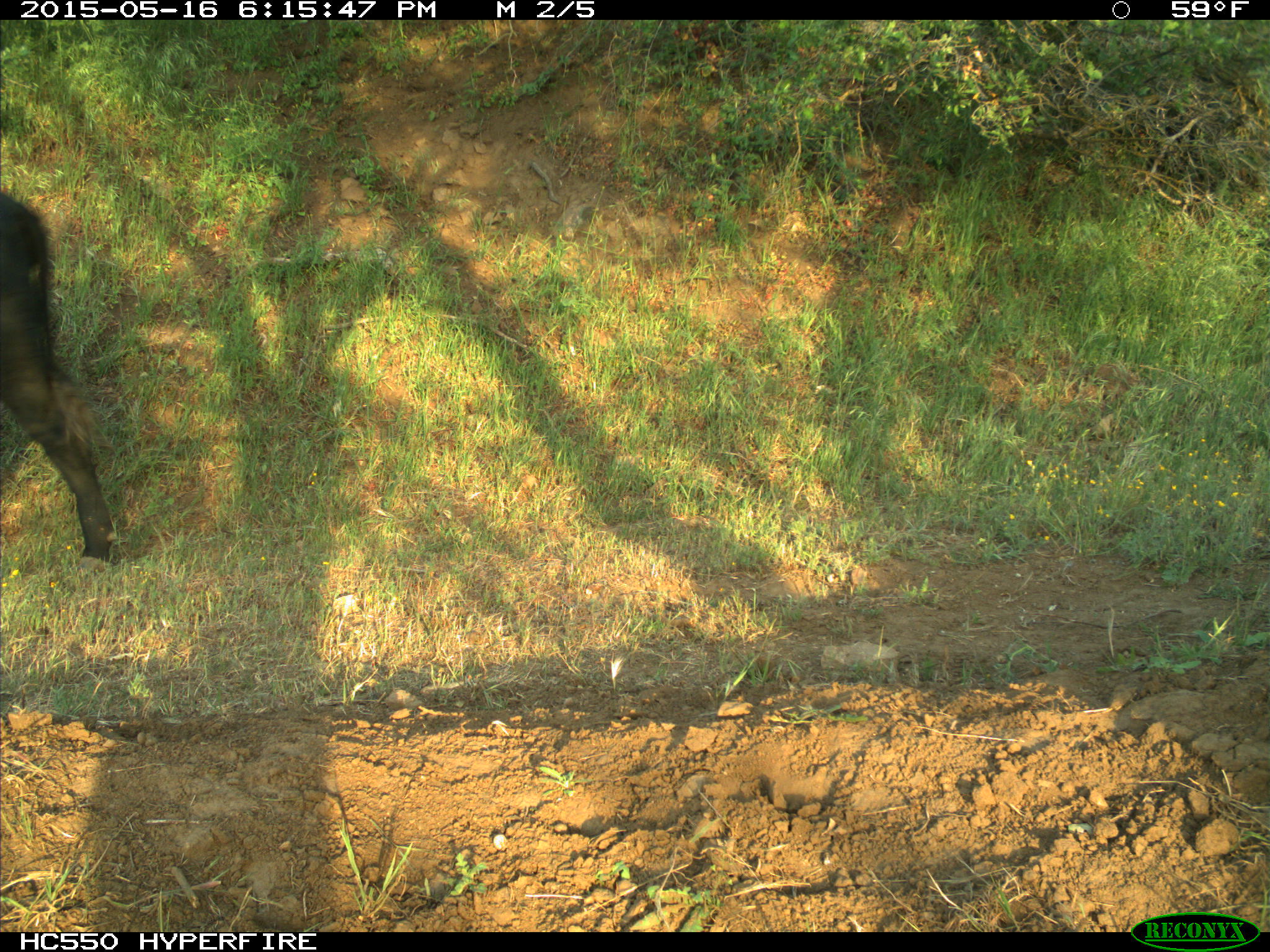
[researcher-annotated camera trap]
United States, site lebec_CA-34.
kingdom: Animalia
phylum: Chordata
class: Mammalia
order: Artiodactyla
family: Bovidae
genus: Bos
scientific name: Bos taurus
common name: domestic cow